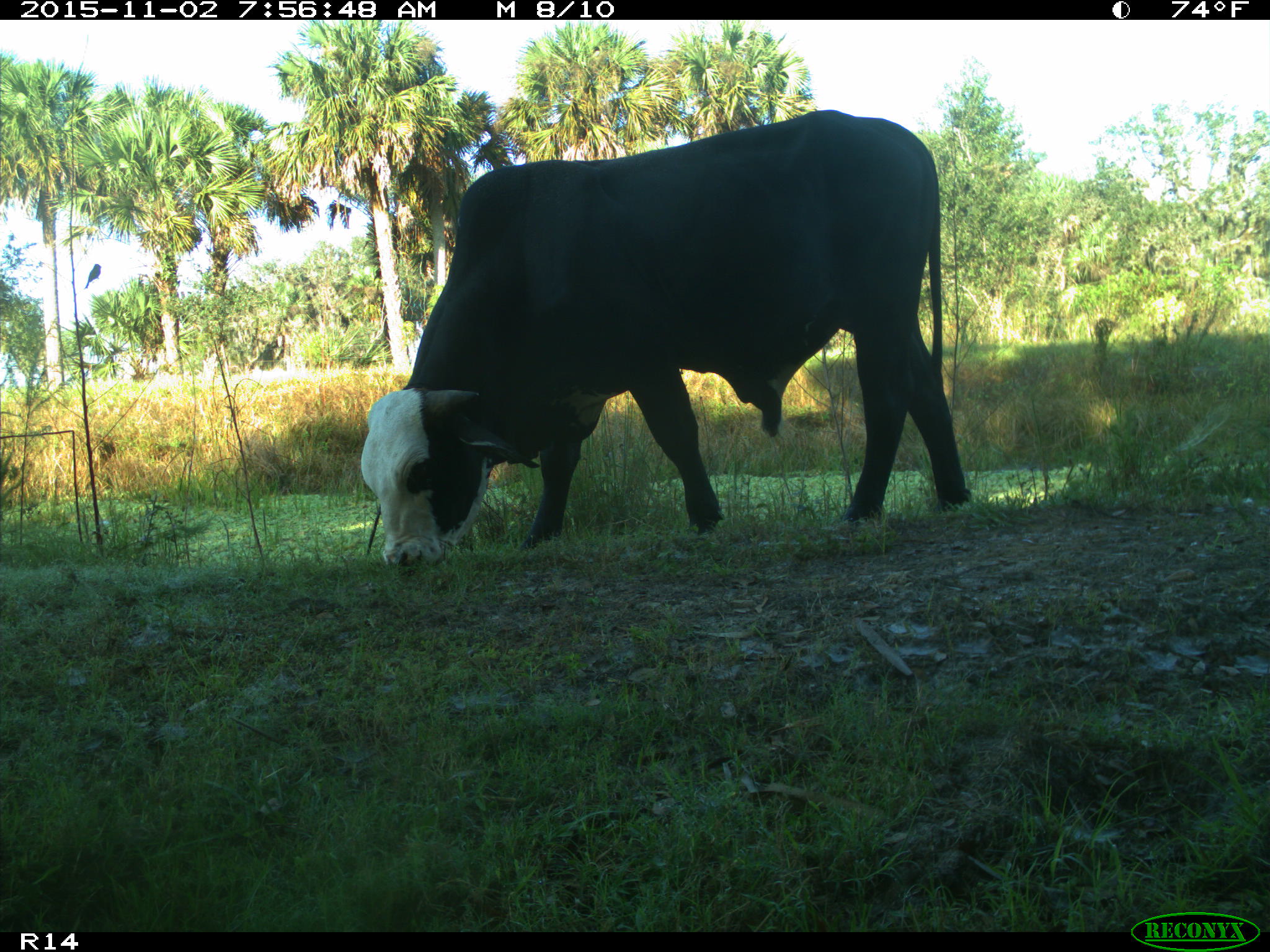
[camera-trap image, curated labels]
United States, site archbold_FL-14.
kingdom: Animalia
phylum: Chordata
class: Mammalia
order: Artiodactyla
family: Bovidae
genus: Bos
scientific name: Bos taurus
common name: domestic cow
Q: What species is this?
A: Bos taurus (domestic cow).